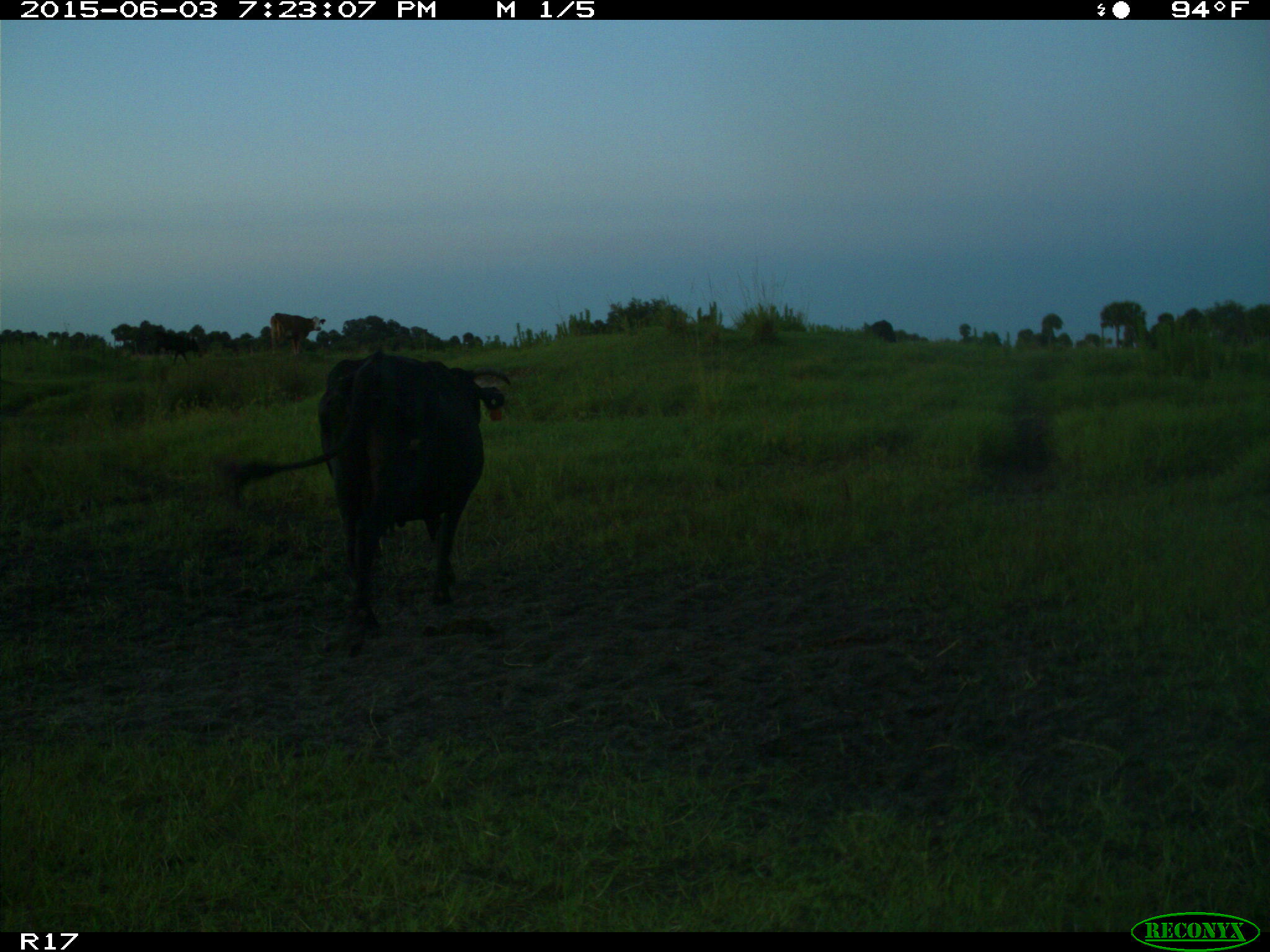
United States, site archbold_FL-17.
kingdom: Animalia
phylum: Chordata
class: Mammalia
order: Artiodactyla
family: Bovidae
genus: Bos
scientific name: Bos taurus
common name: domestic cow